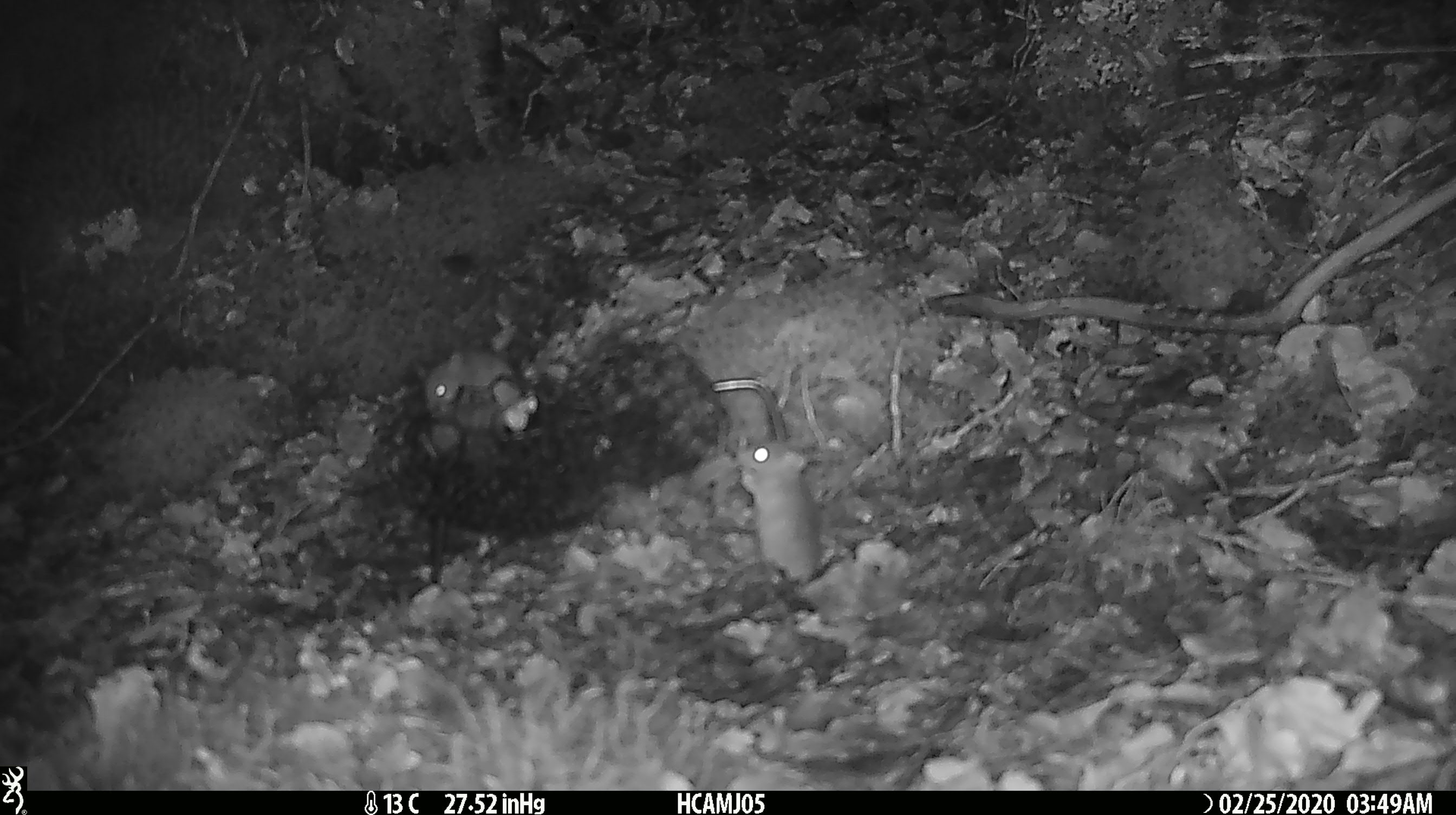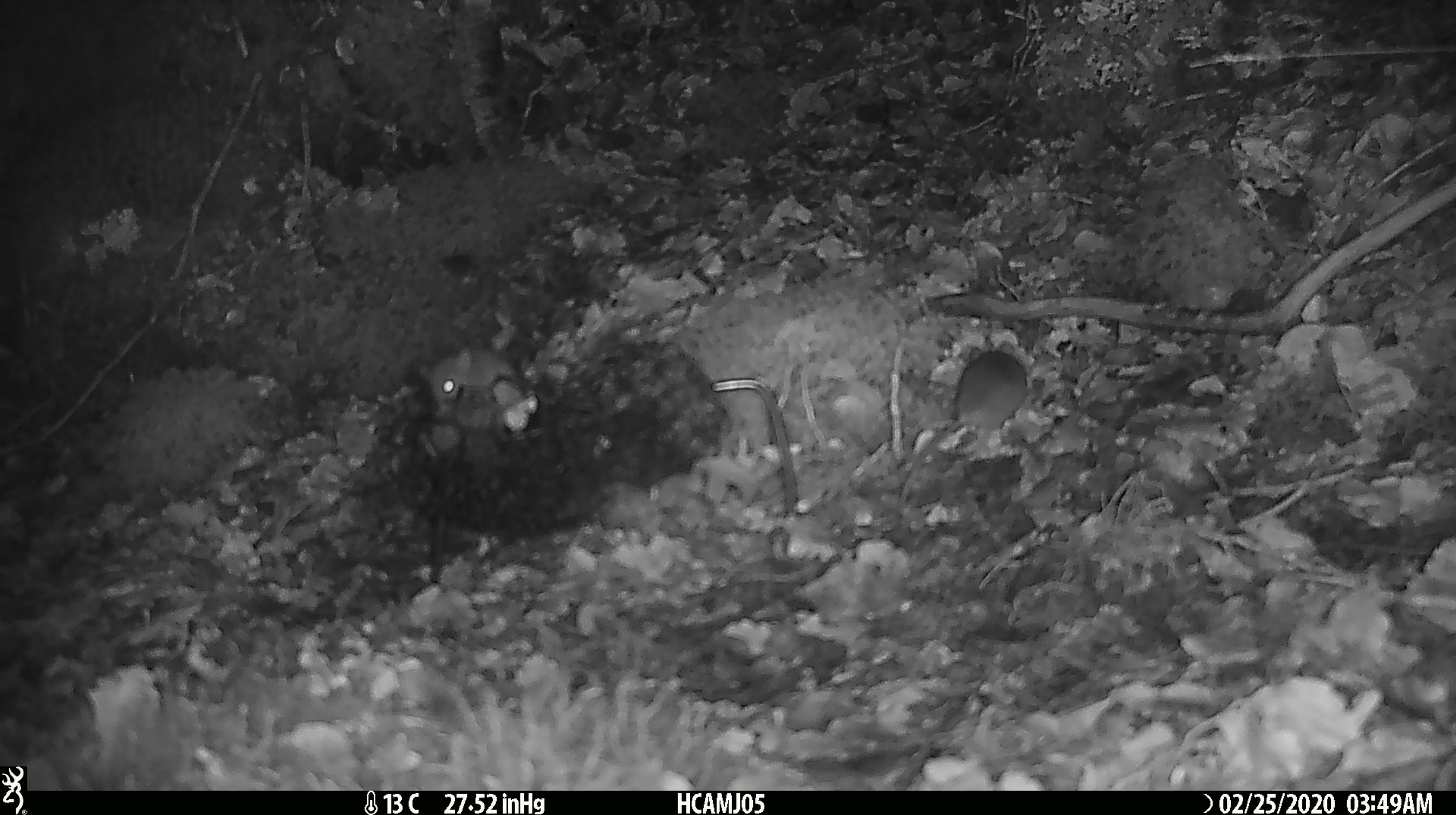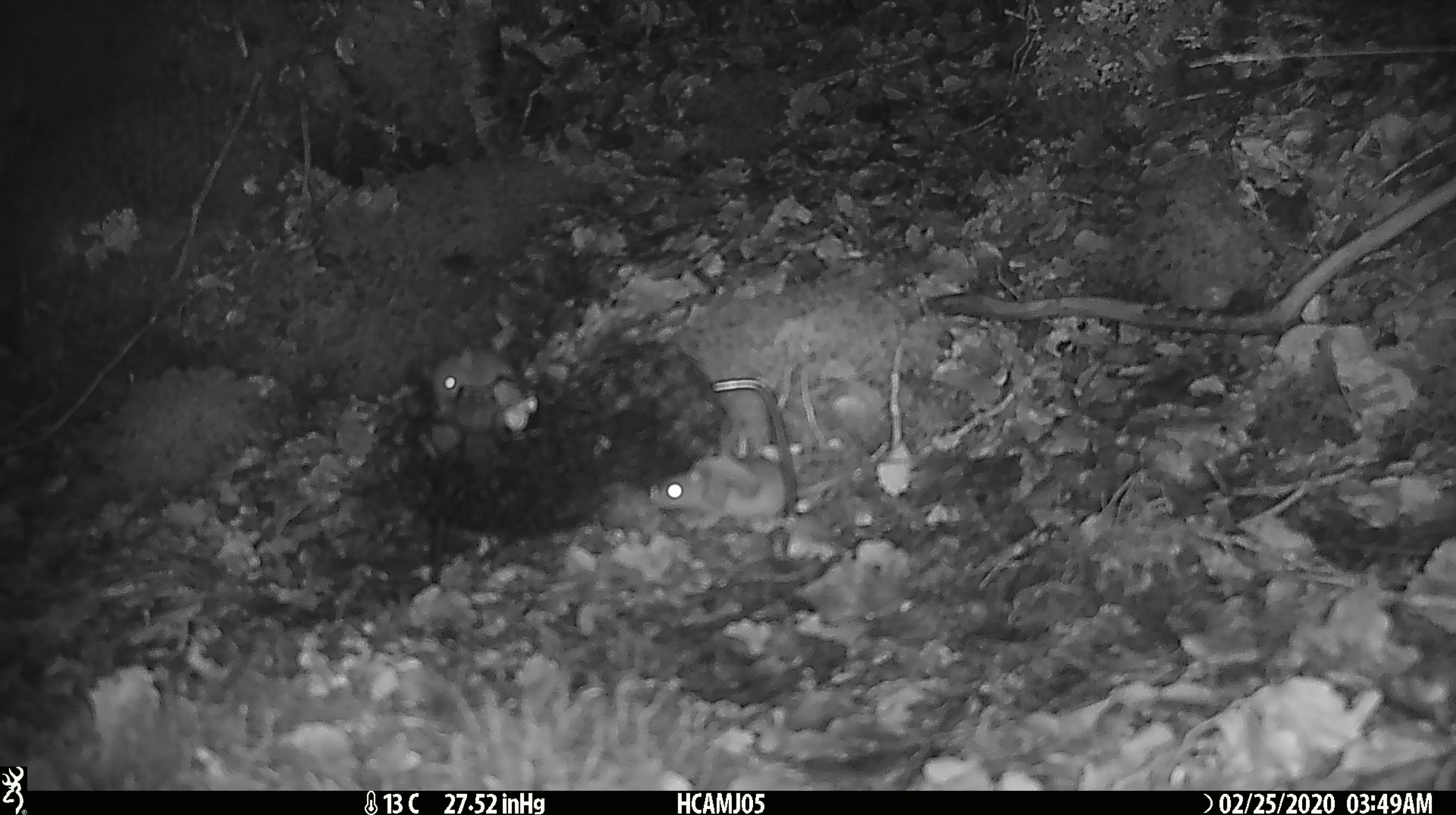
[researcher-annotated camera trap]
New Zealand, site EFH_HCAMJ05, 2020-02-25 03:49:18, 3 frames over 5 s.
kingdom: Animalia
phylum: Chordata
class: Mammalia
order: Rodentia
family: Muridae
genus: Mus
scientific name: Mus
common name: mouse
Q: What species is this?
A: Mouse (Mus).